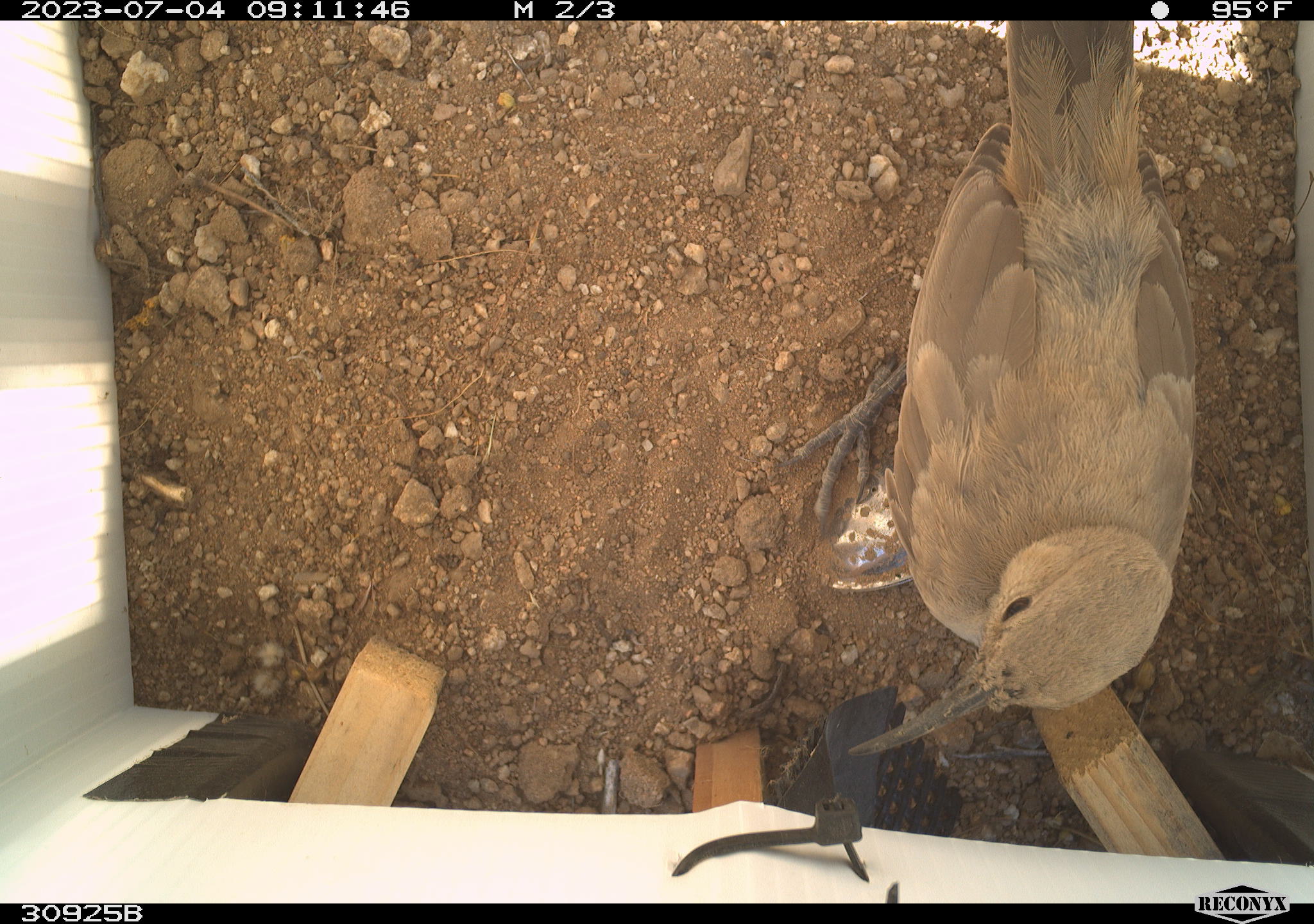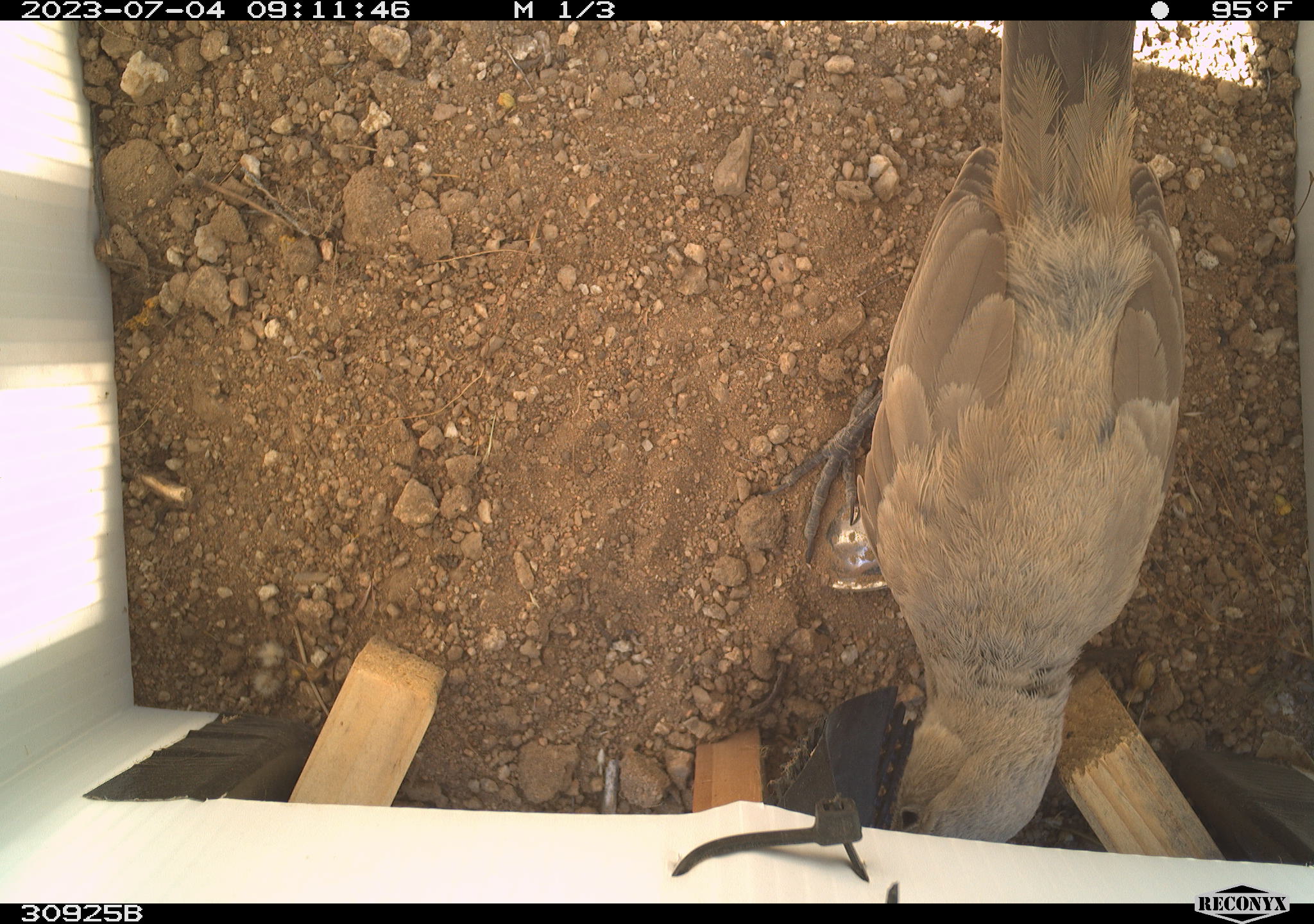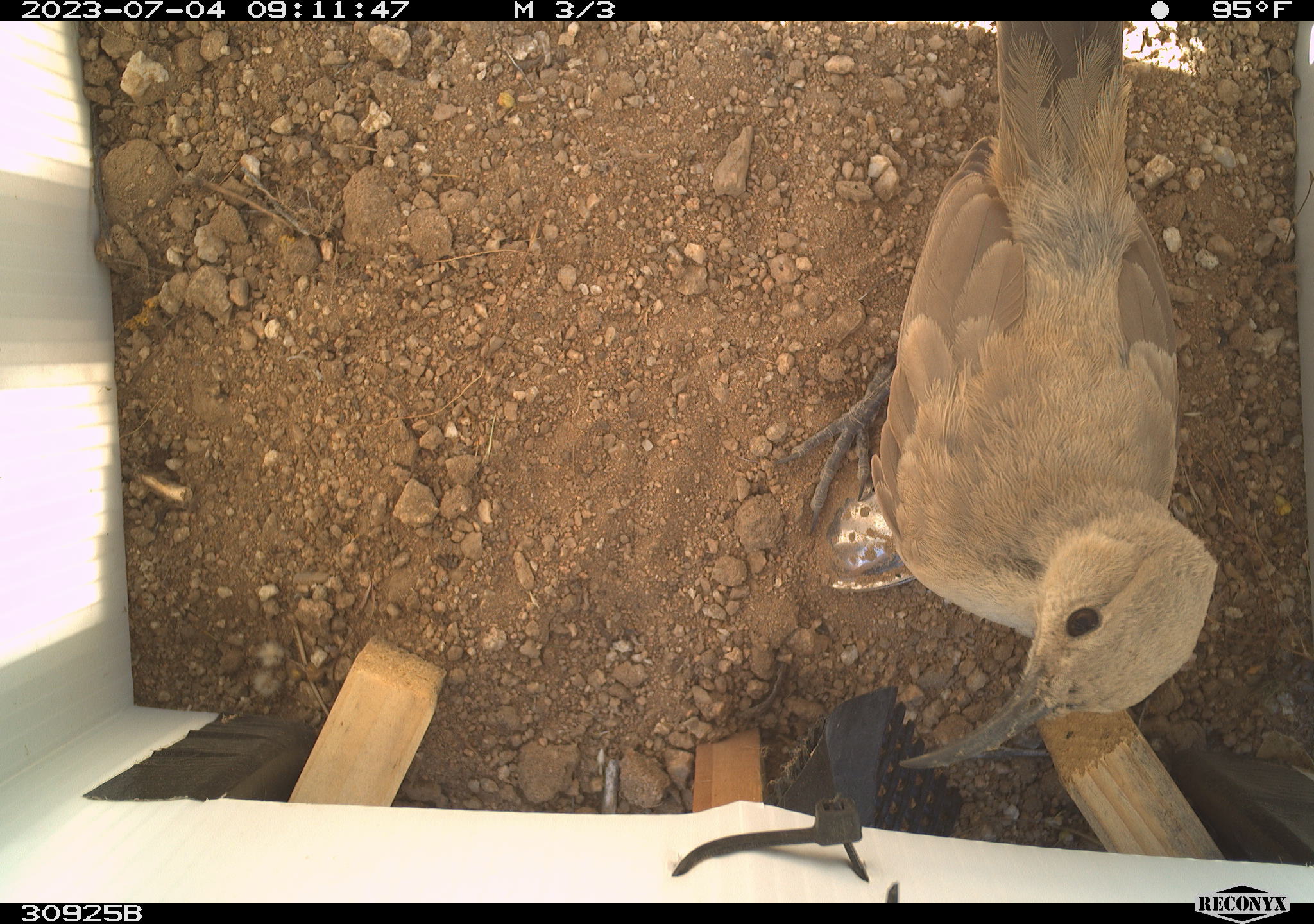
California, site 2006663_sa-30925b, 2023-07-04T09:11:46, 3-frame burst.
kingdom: Animalia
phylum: Chordata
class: Aves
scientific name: Aves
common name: bird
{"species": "bird (Aves)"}